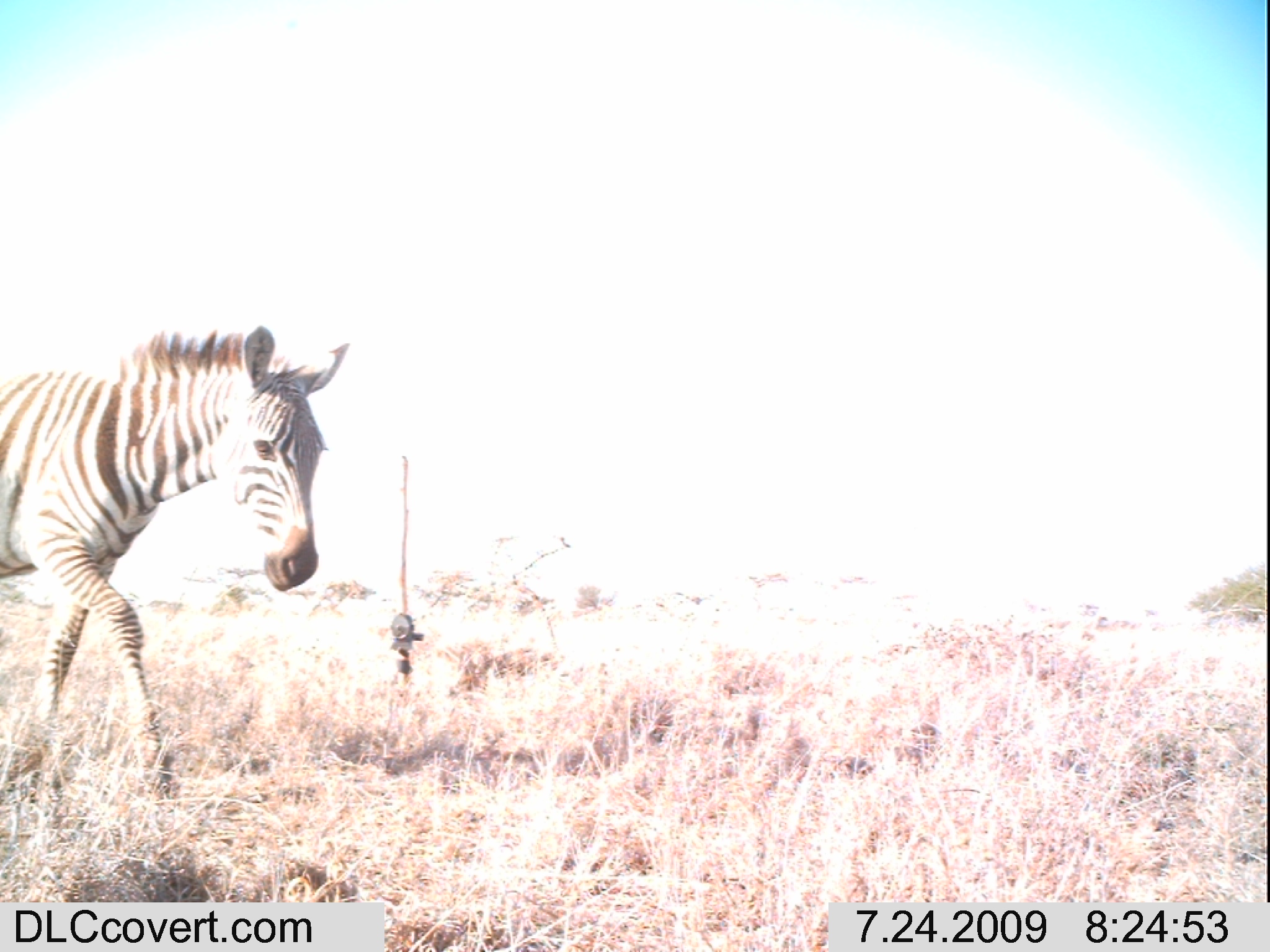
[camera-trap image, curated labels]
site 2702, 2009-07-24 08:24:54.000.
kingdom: Animalia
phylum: Chordata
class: Mammalia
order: Perissodactyla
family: Equidae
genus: Equus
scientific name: Equus quagga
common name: plains zebra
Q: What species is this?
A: Equus quagga (plains zebra).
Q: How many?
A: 1.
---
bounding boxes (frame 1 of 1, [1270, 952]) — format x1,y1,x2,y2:
equus quagga: 0,324,351,805